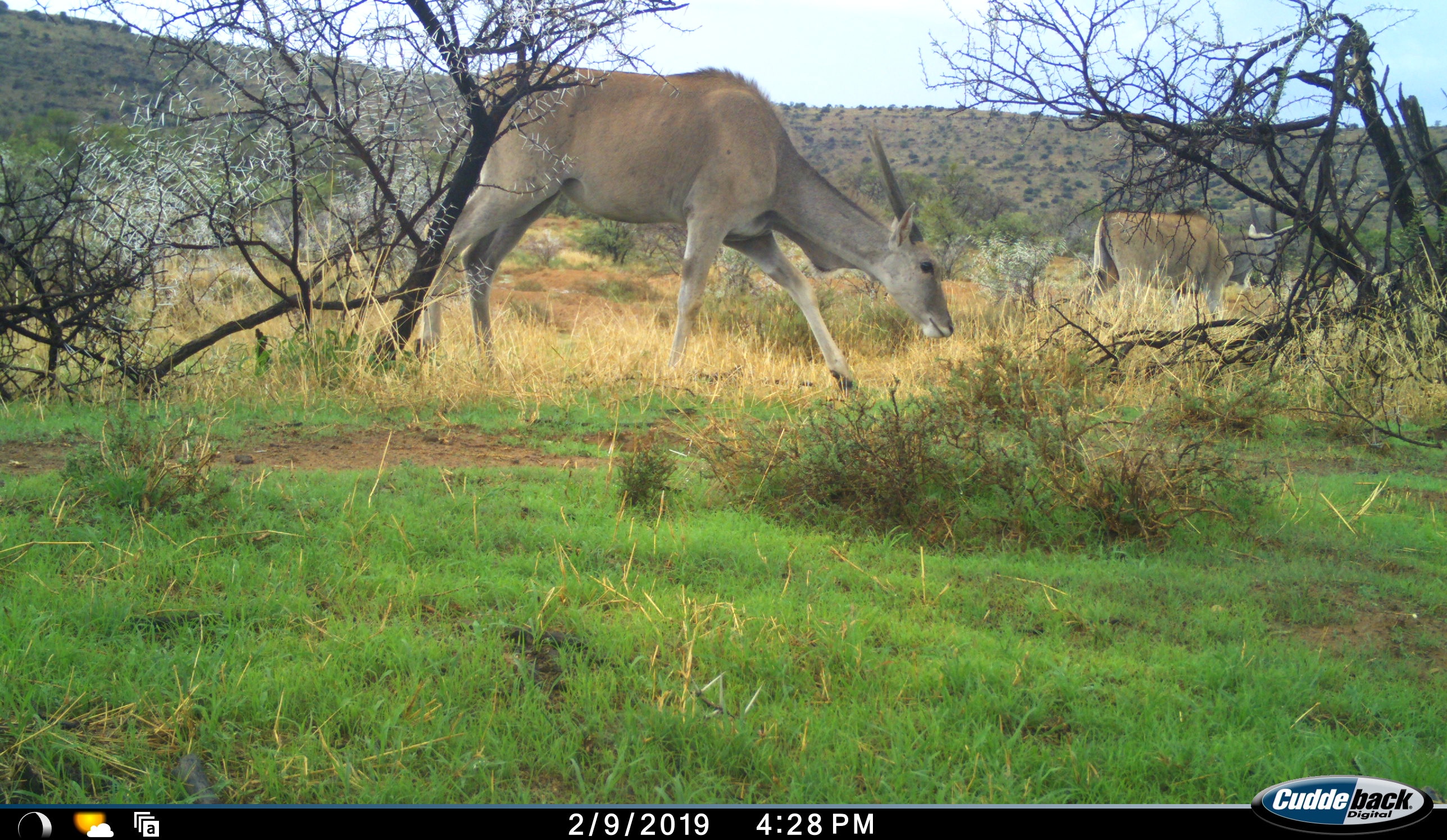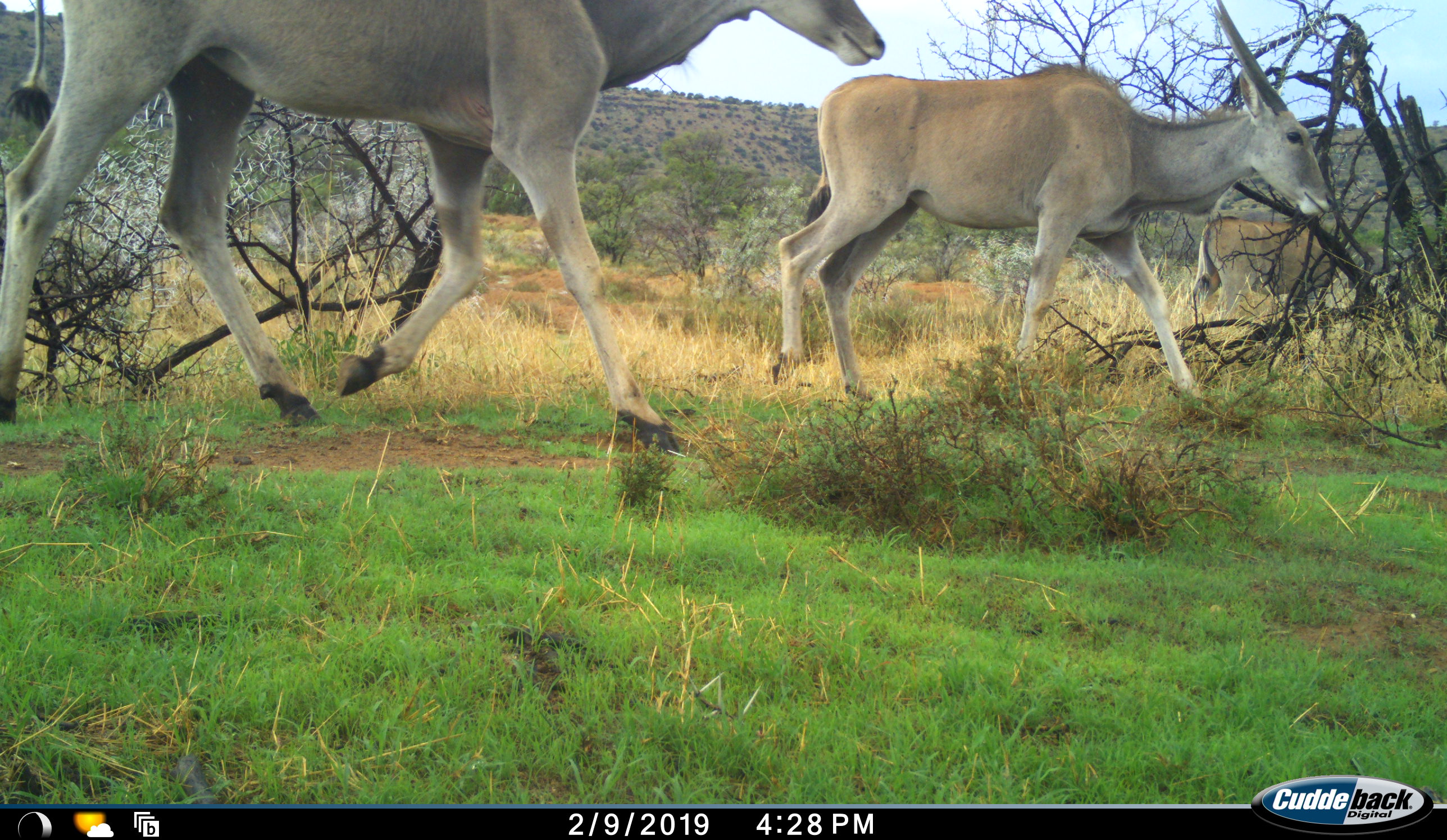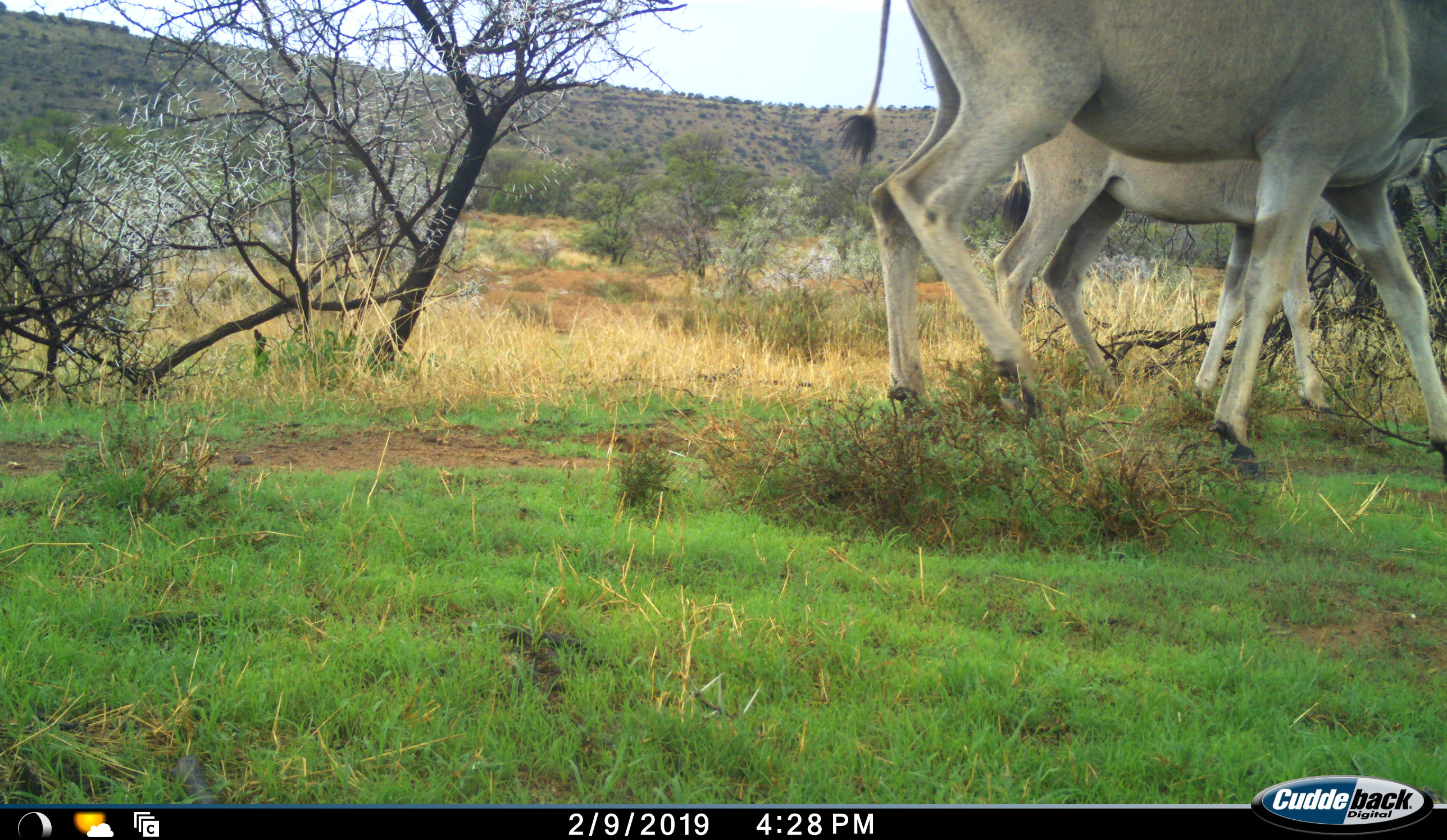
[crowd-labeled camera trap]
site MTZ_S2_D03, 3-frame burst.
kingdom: Animalia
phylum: Chordata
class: Mammalia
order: Artiodactyla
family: Bovidae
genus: Tragelaphus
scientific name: Tragelaphus oryx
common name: eland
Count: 3.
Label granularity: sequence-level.